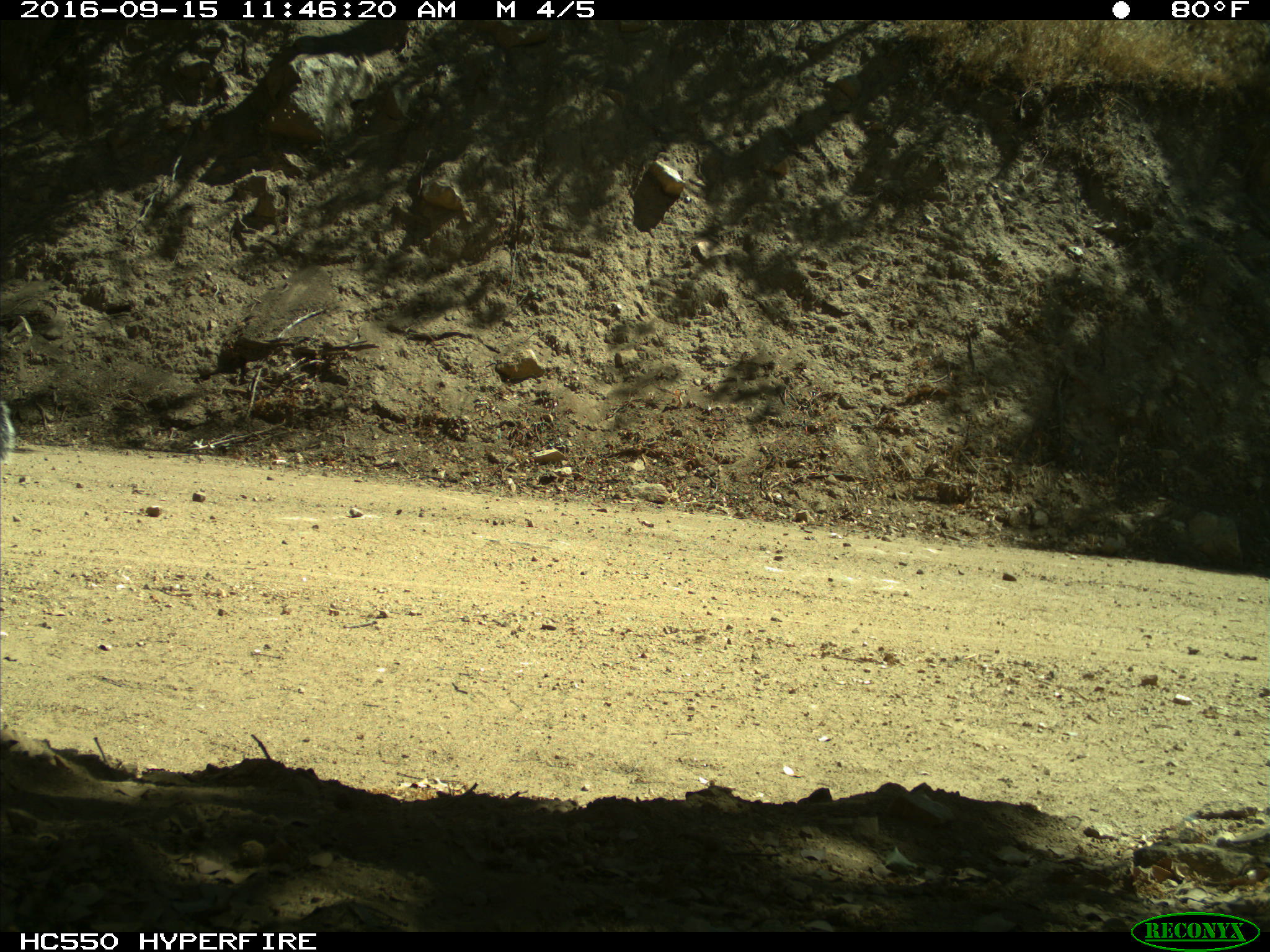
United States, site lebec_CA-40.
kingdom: Animalia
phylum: Chordata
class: Mammalia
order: Rodentia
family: Sciuridae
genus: Sciurus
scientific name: Sciurus carolinensis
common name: eastern gray squirrel